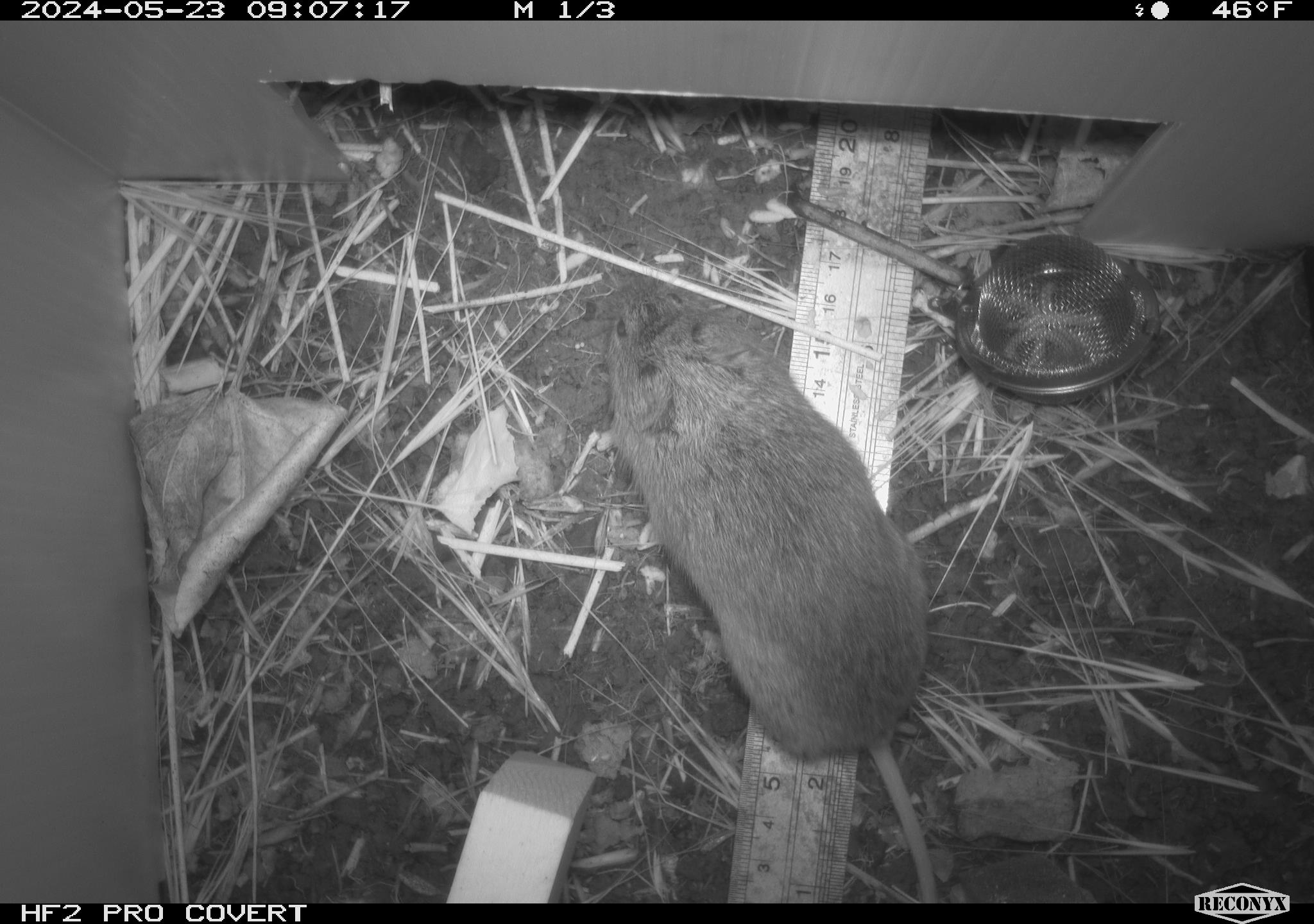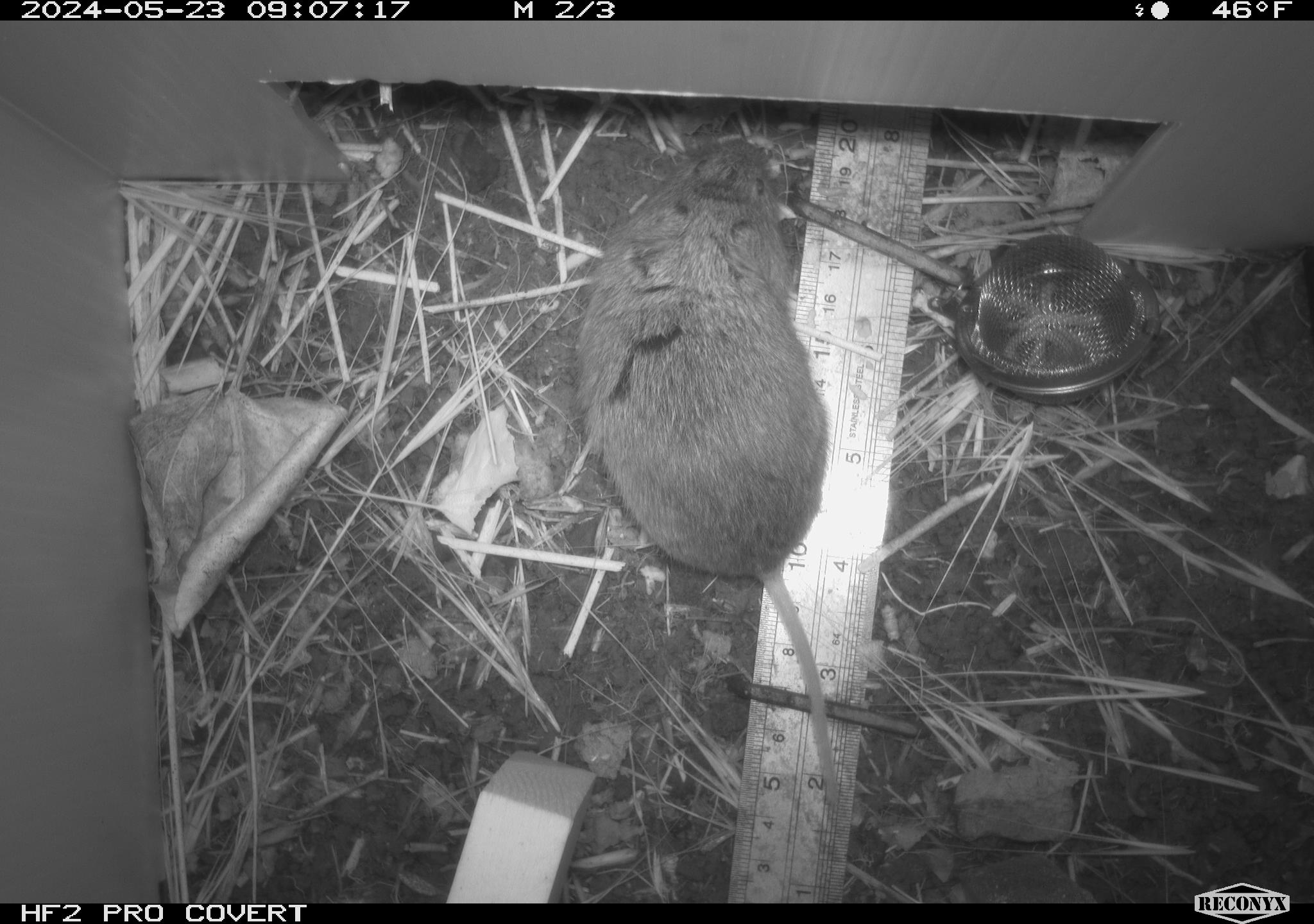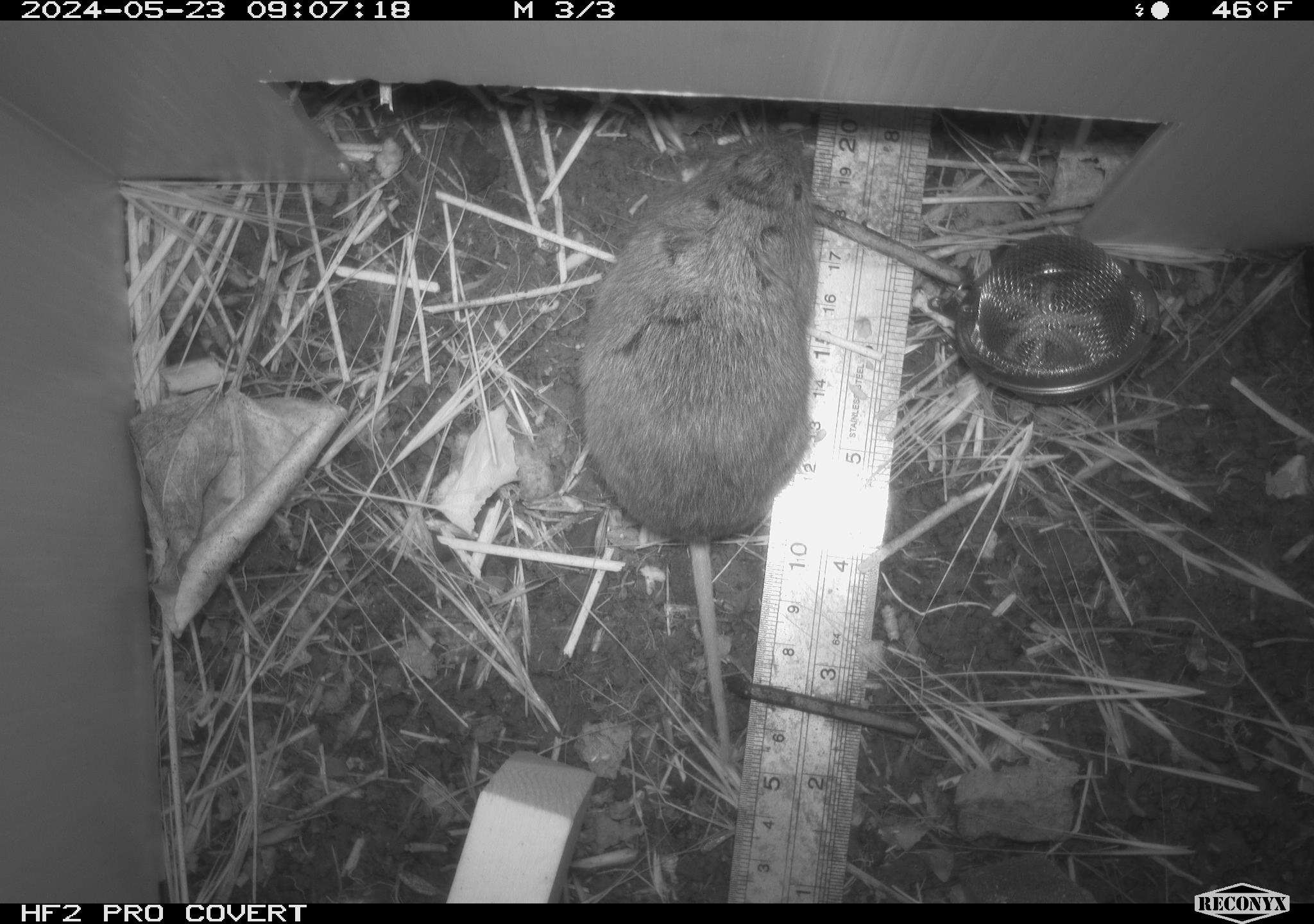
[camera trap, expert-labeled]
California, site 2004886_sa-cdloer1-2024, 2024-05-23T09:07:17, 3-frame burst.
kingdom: Animalia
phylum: Chordata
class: Mammalia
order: Rodentia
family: Cricetidae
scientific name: Arvicolinae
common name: voles, lemmings, and muskrats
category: arvicolinae subfamily